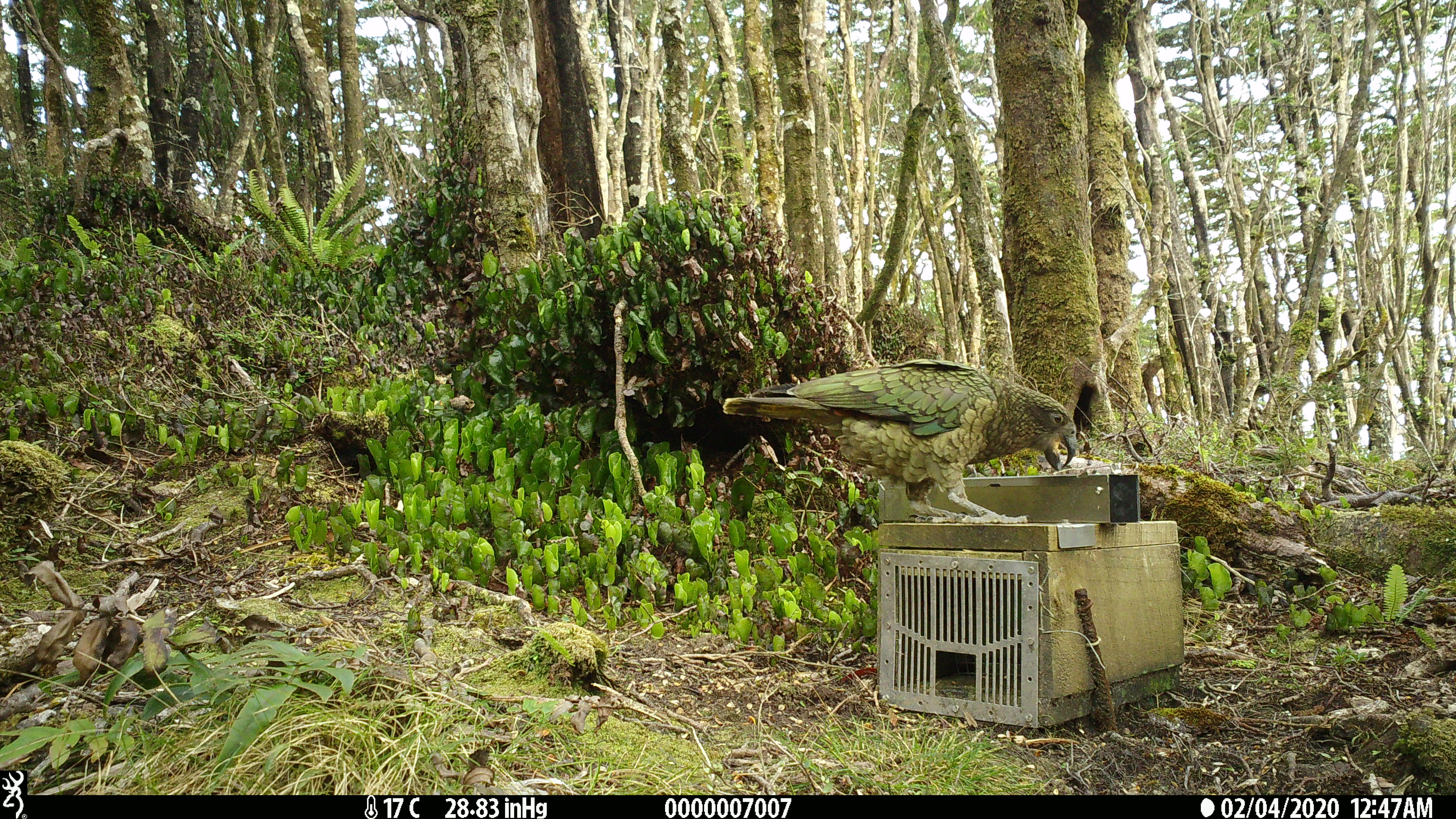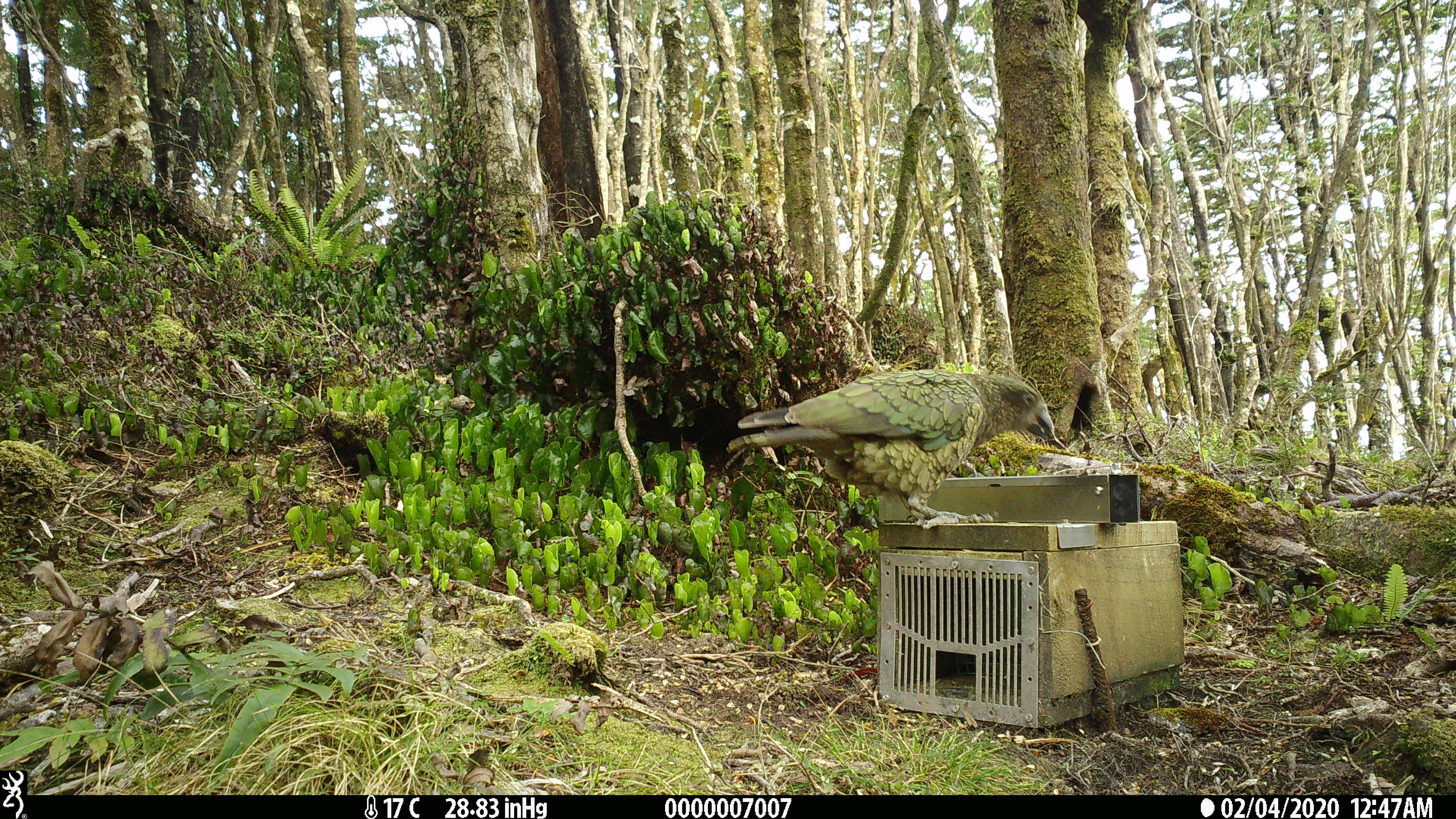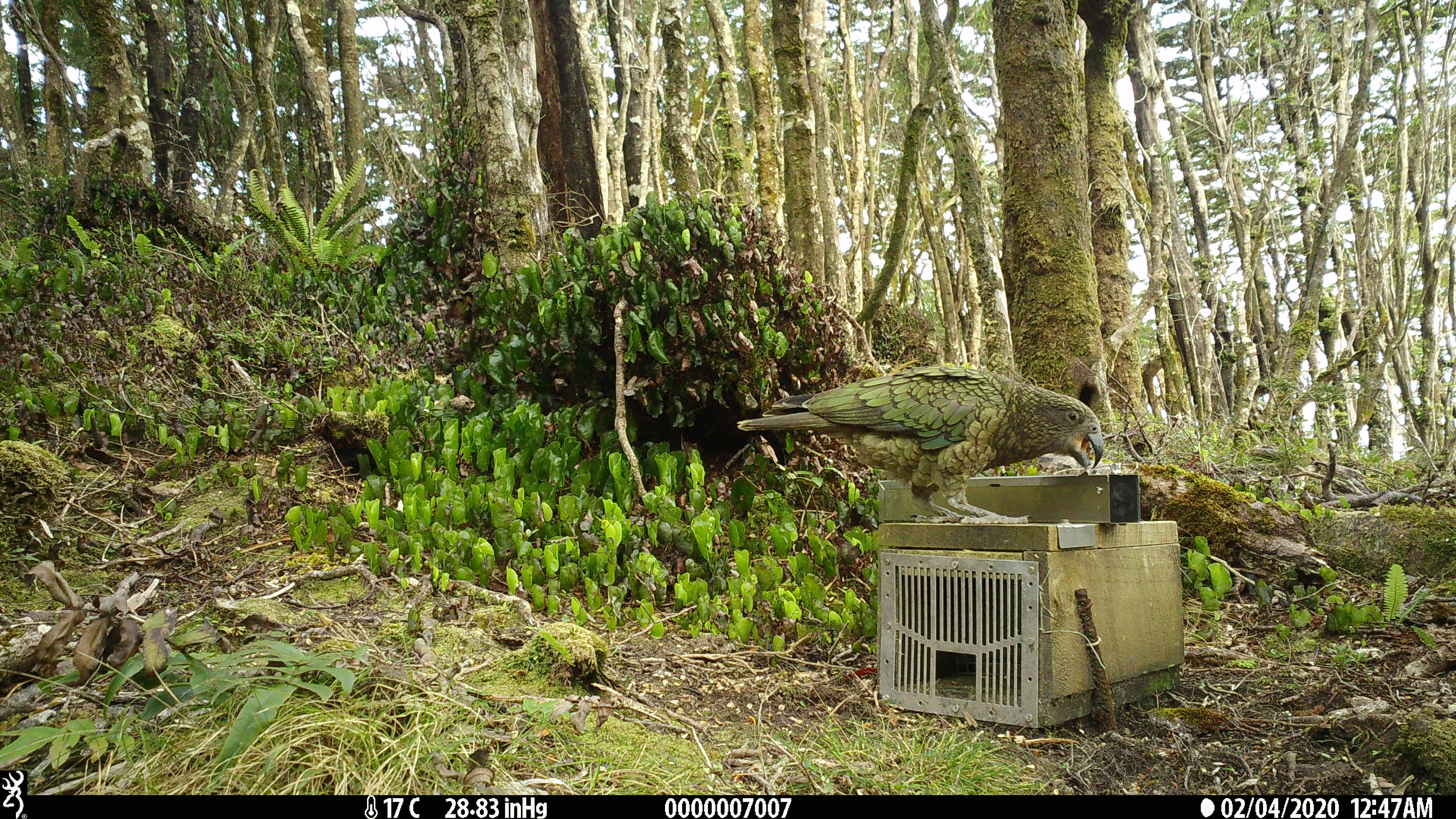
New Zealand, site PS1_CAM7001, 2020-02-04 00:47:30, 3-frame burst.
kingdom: Animalia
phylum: Chordata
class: Aves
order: Psittaciformes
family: Strigopidae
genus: Nestor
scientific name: Nestor notabilis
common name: kea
Kea (Nestor notabilis).